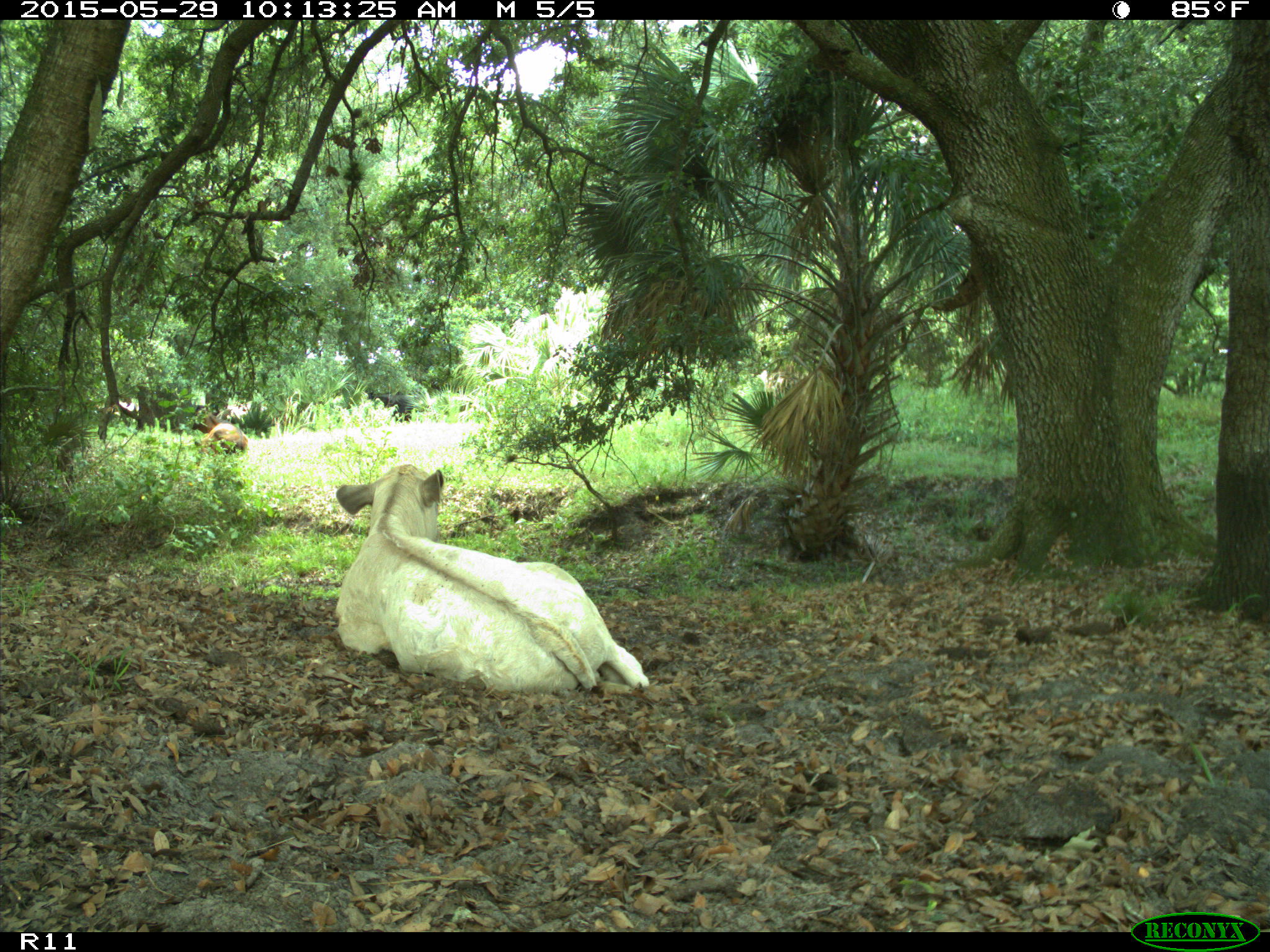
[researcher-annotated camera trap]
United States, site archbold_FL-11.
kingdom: Animalia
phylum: Chordata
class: Mammalia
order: Artiodactyla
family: Bovidae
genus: Bos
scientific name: Bos taurus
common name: domestic cow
Bos taurus (domestic cow).